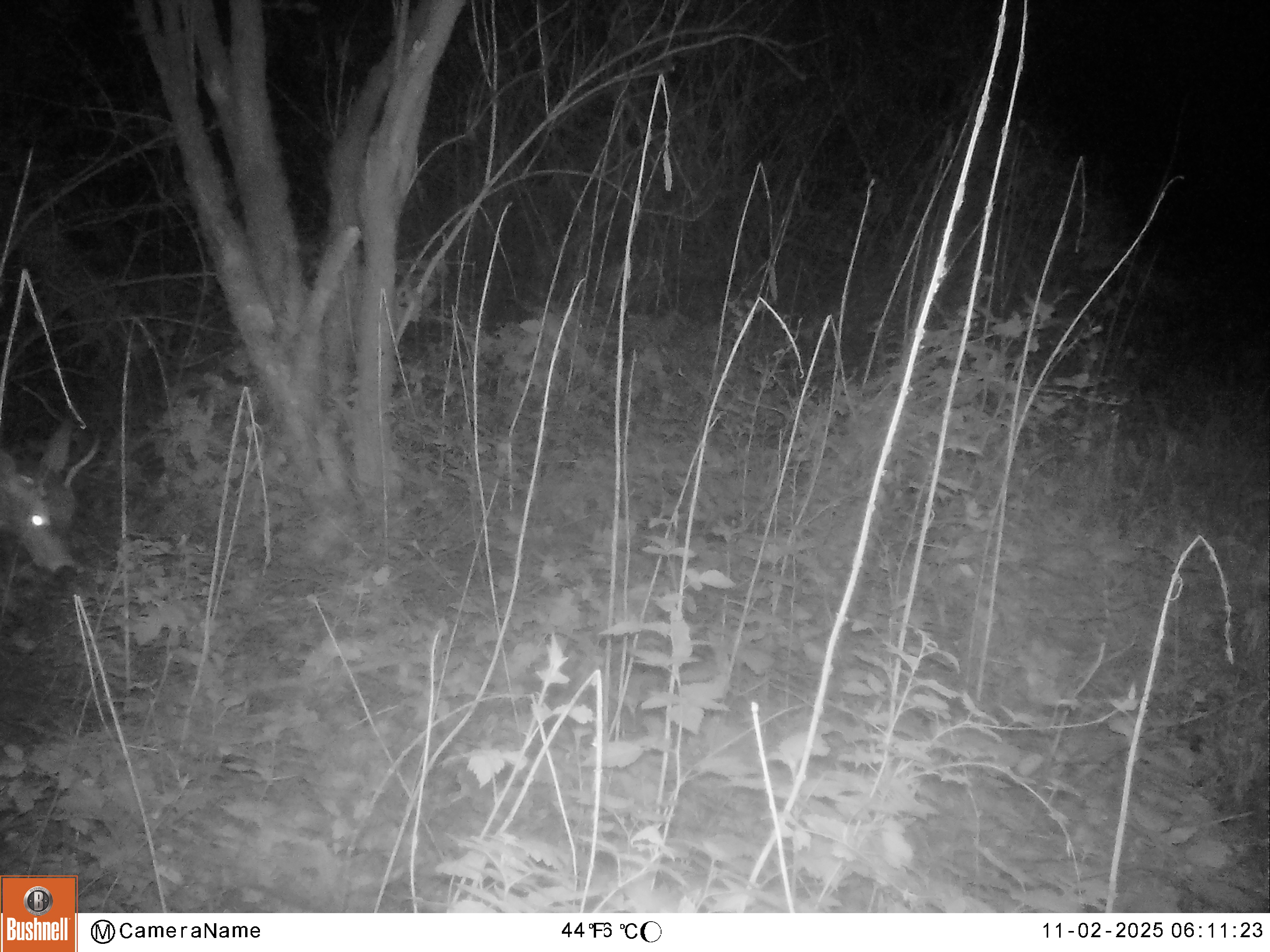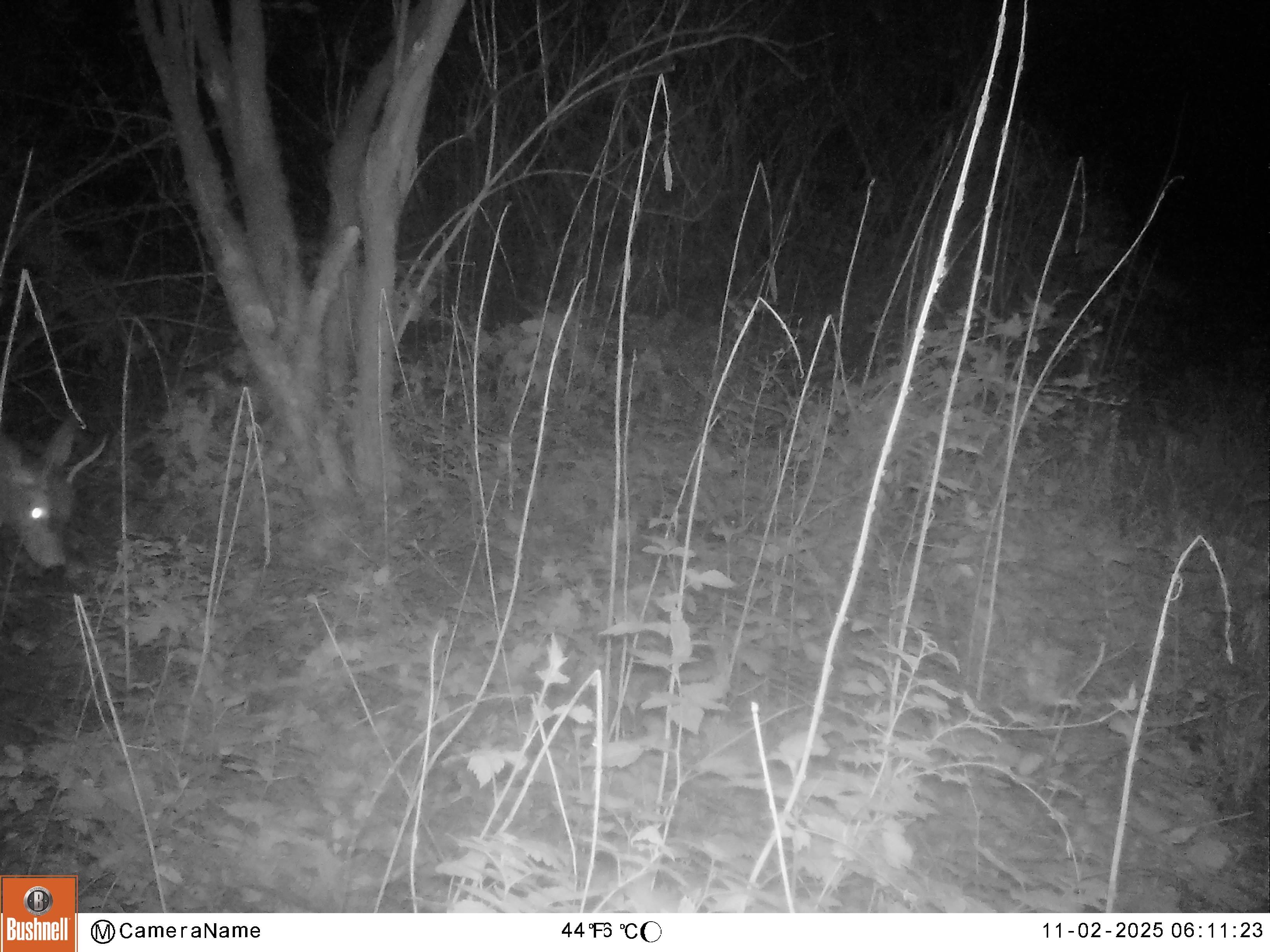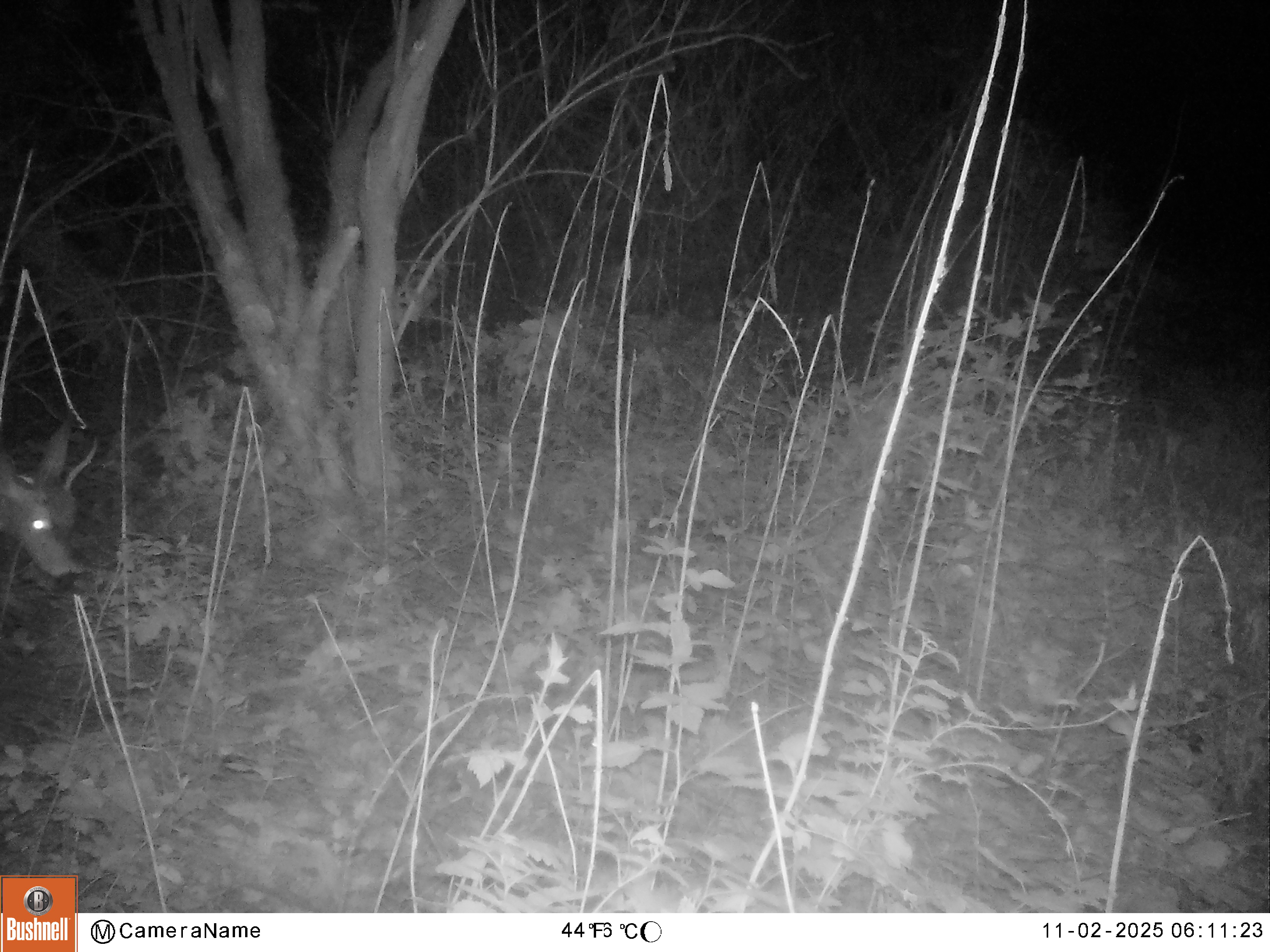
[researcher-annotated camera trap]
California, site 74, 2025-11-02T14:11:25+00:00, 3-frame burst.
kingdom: Animalia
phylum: Chordata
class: Mammalia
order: Artiodactyla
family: Cervidae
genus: Odocoileus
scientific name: Odocoileus hemionus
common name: mule deer